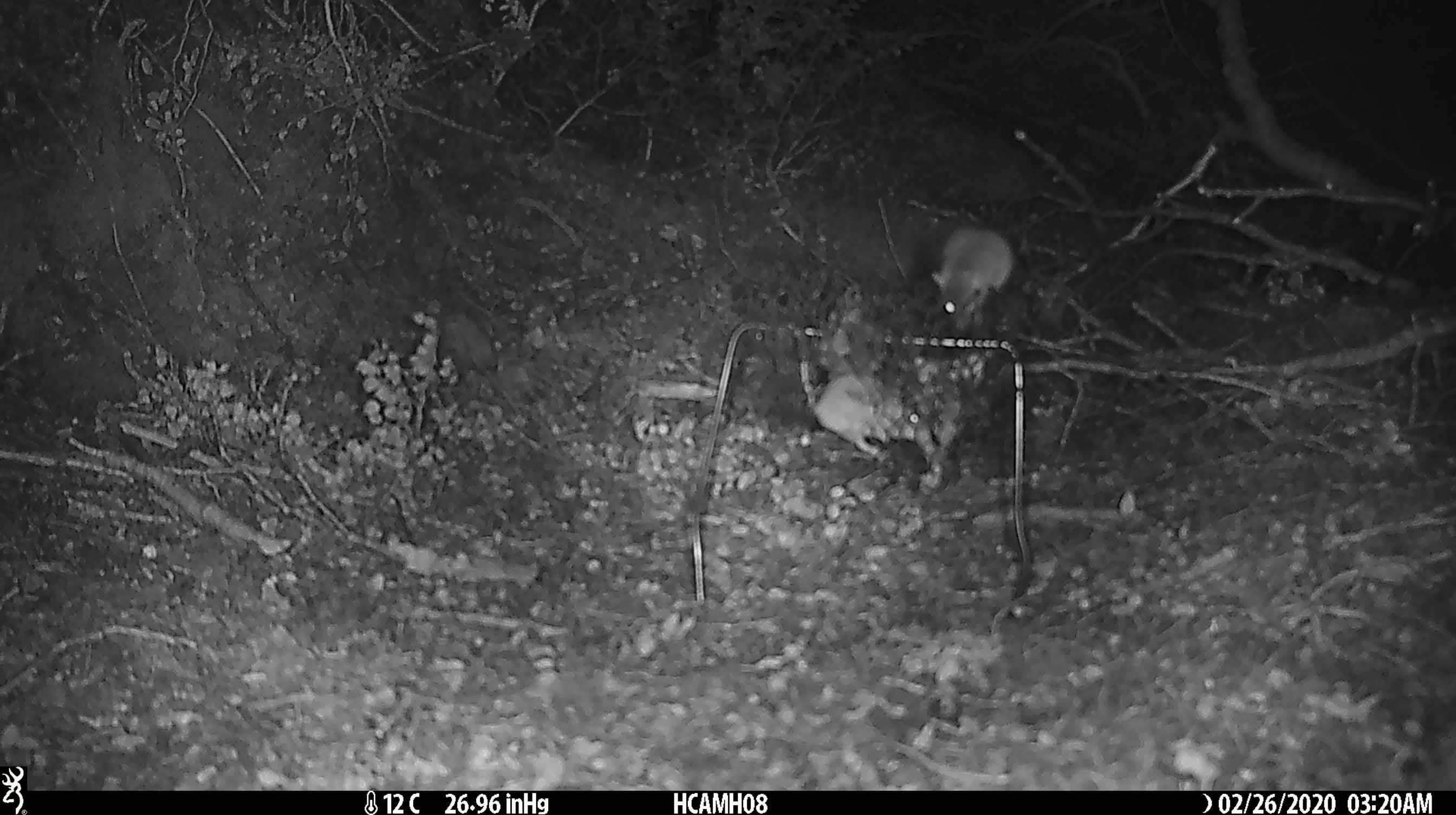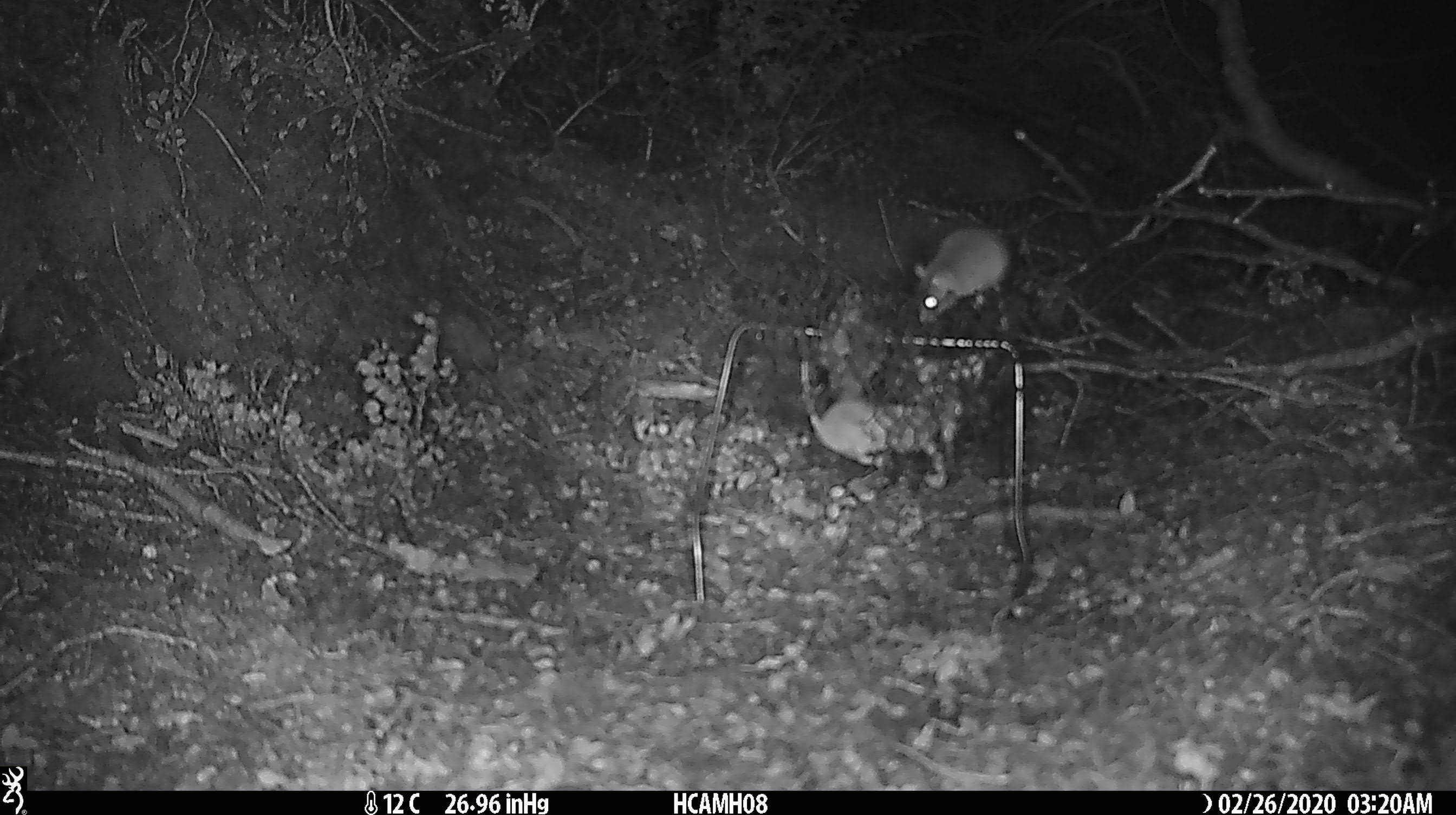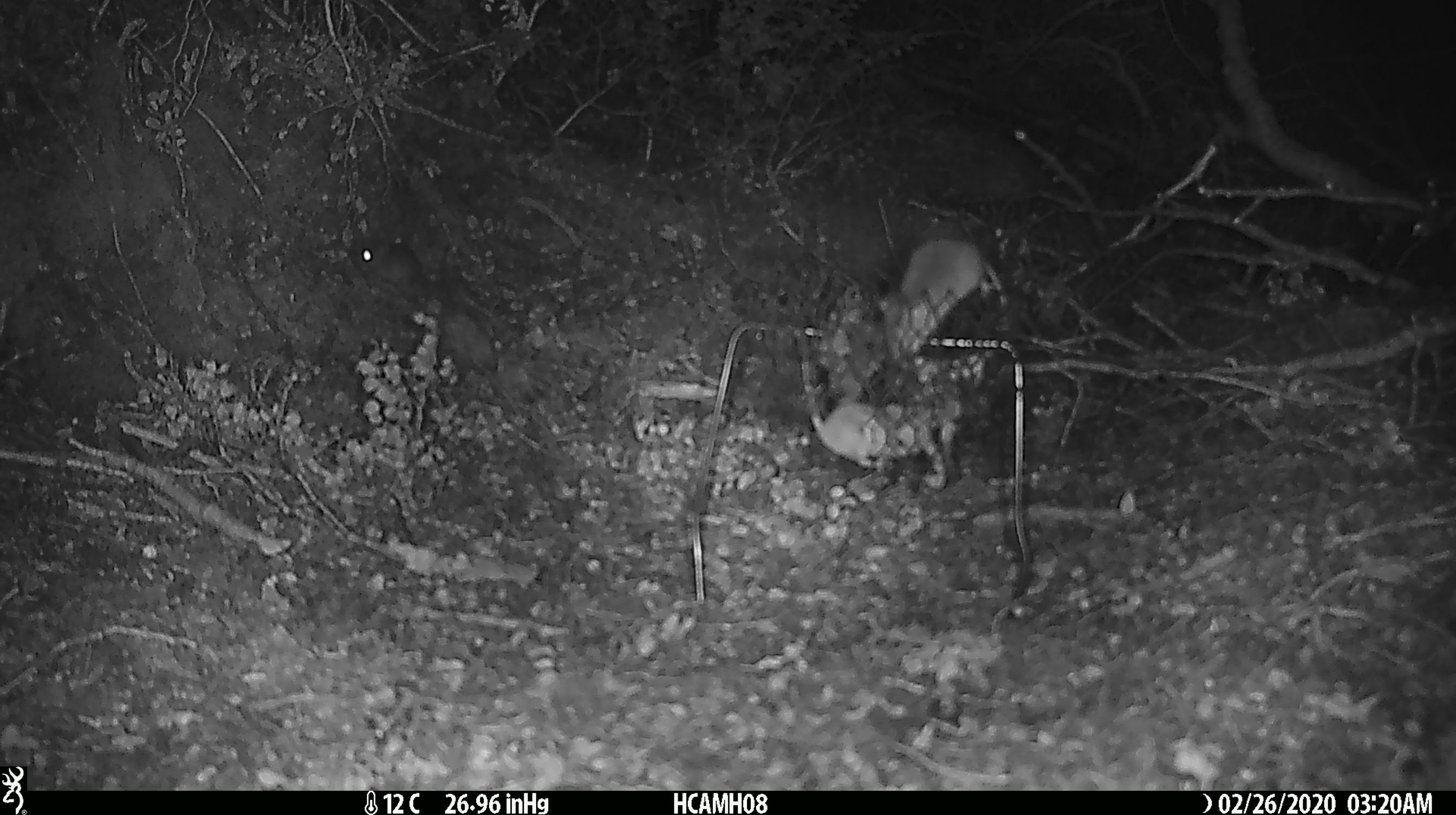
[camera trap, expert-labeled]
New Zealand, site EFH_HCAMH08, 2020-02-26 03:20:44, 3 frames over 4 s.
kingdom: Animalia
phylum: Chordata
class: Mammalia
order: Rodentia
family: Muridae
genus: Mus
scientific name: Mus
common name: mouse